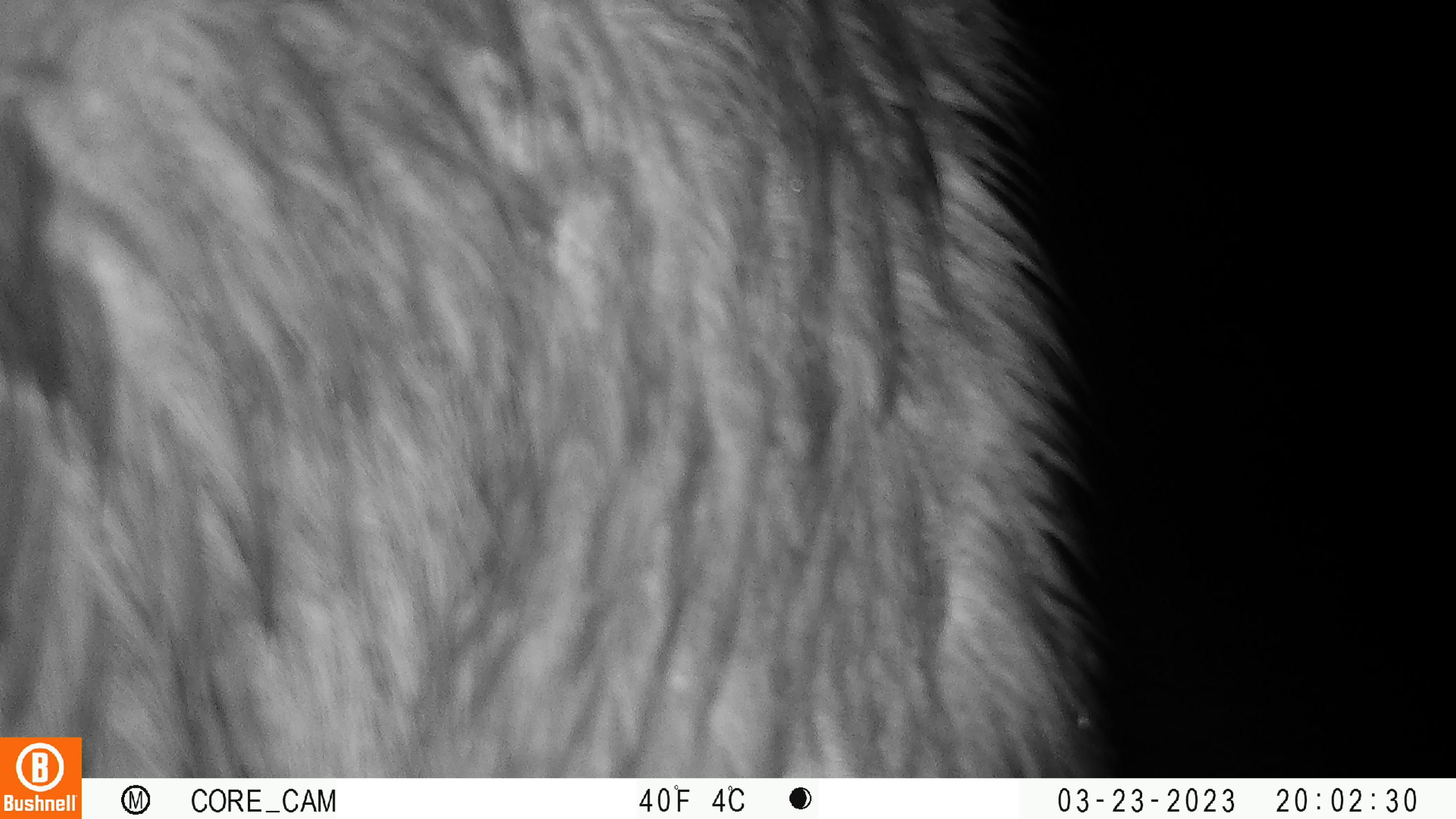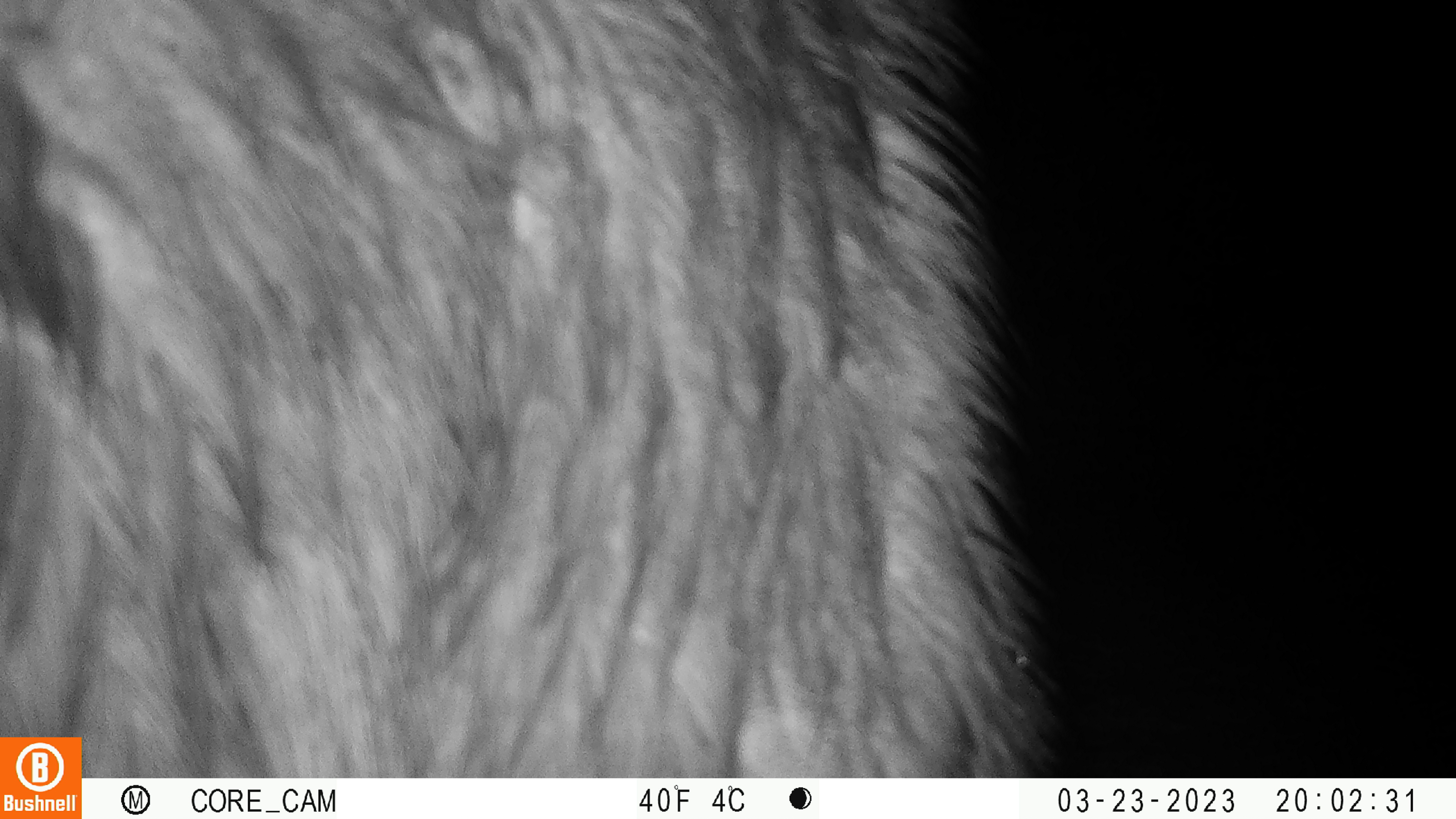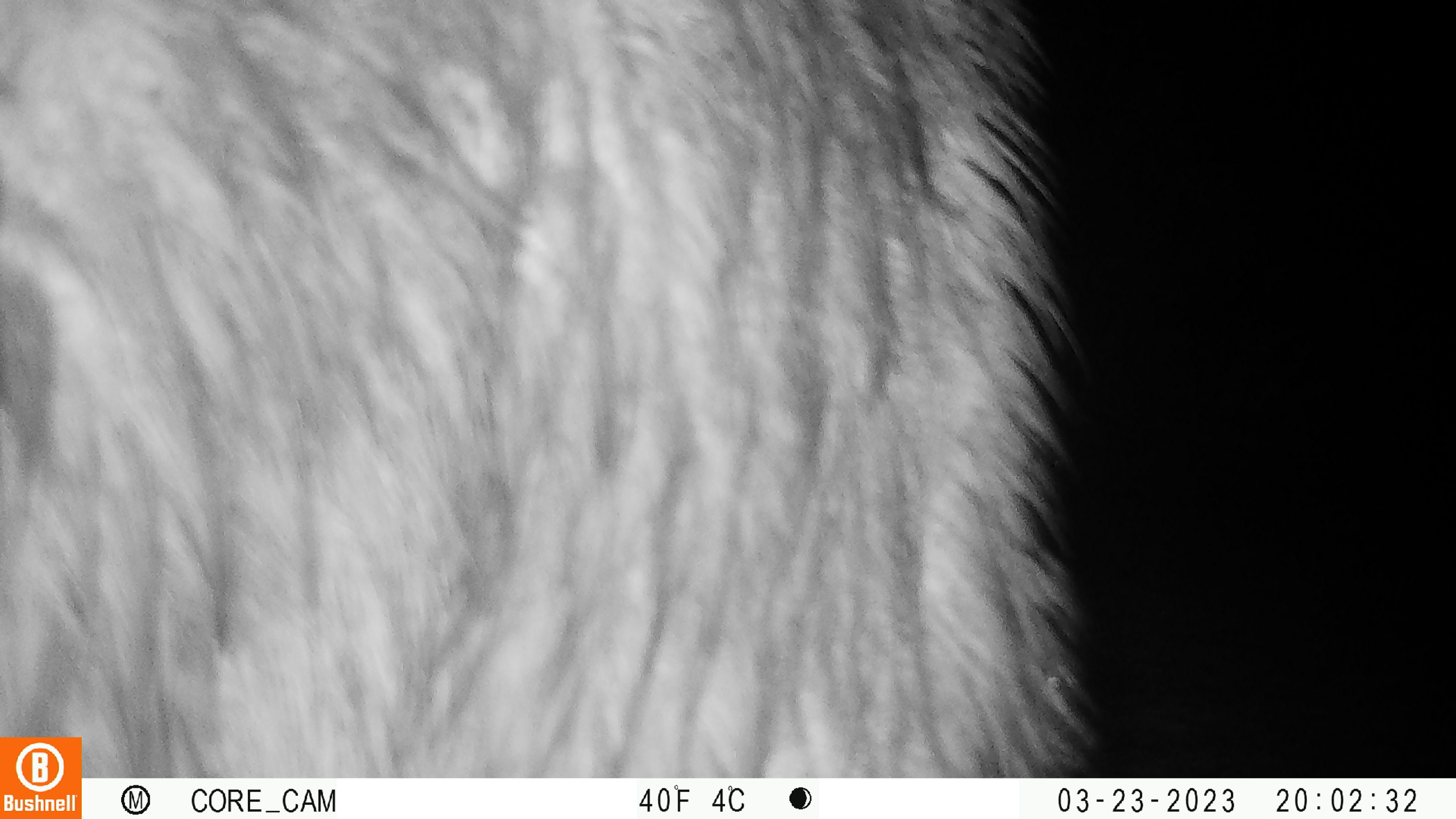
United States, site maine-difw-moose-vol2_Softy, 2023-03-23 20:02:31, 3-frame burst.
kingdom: Animalia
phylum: Chordata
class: Mammalia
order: Artiodactyla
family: Cervidae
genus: Alces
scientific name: Alces alces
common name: moose